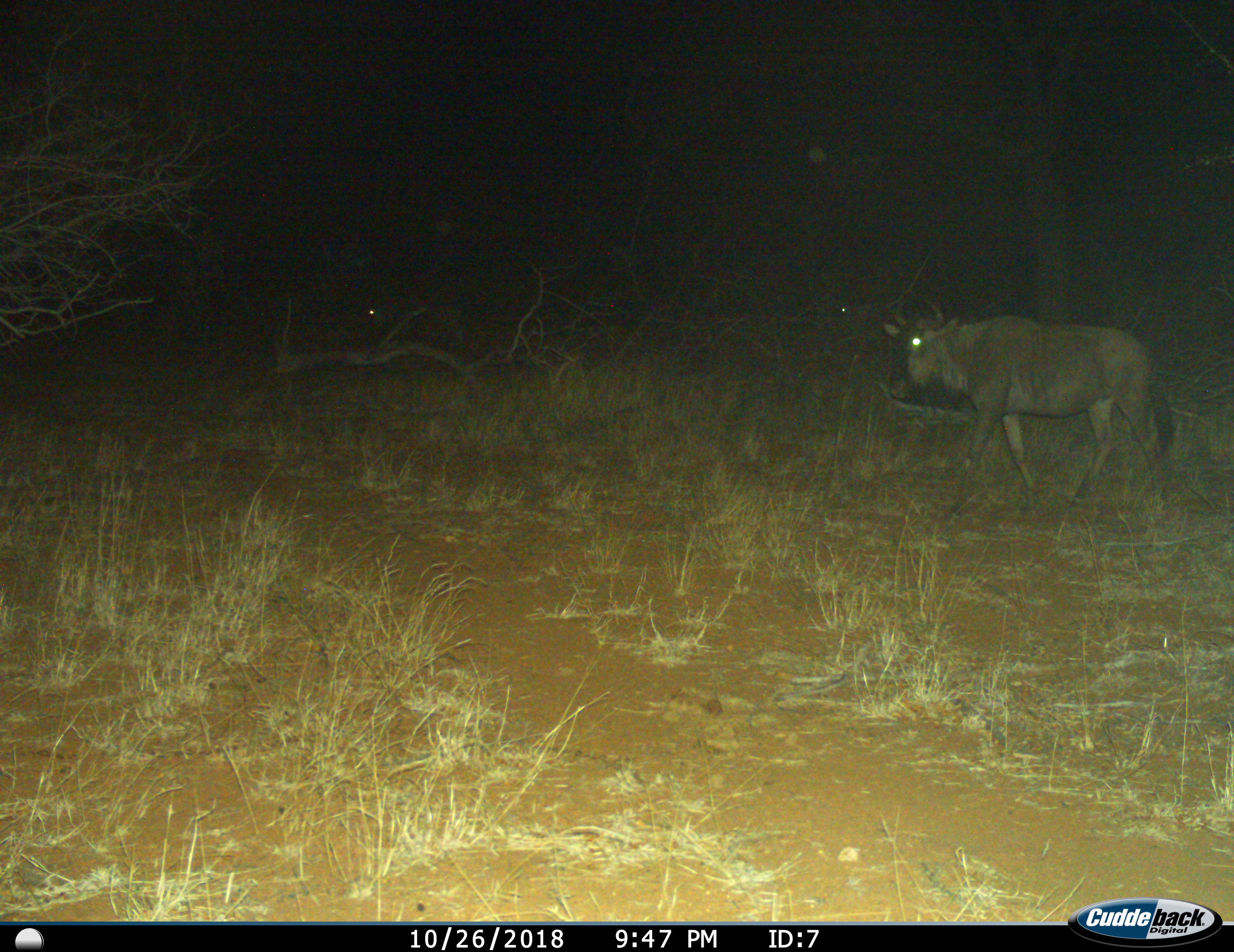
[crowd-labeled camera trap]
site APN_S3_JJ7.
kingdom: Animalia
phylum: Chordata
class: Mammalia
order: Artiodactyla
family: Bovidae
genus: Connochaetes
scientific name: Connochaetes taurinus taurinus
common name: blue wildebeest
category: wildebeestblue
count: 3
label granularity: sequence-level